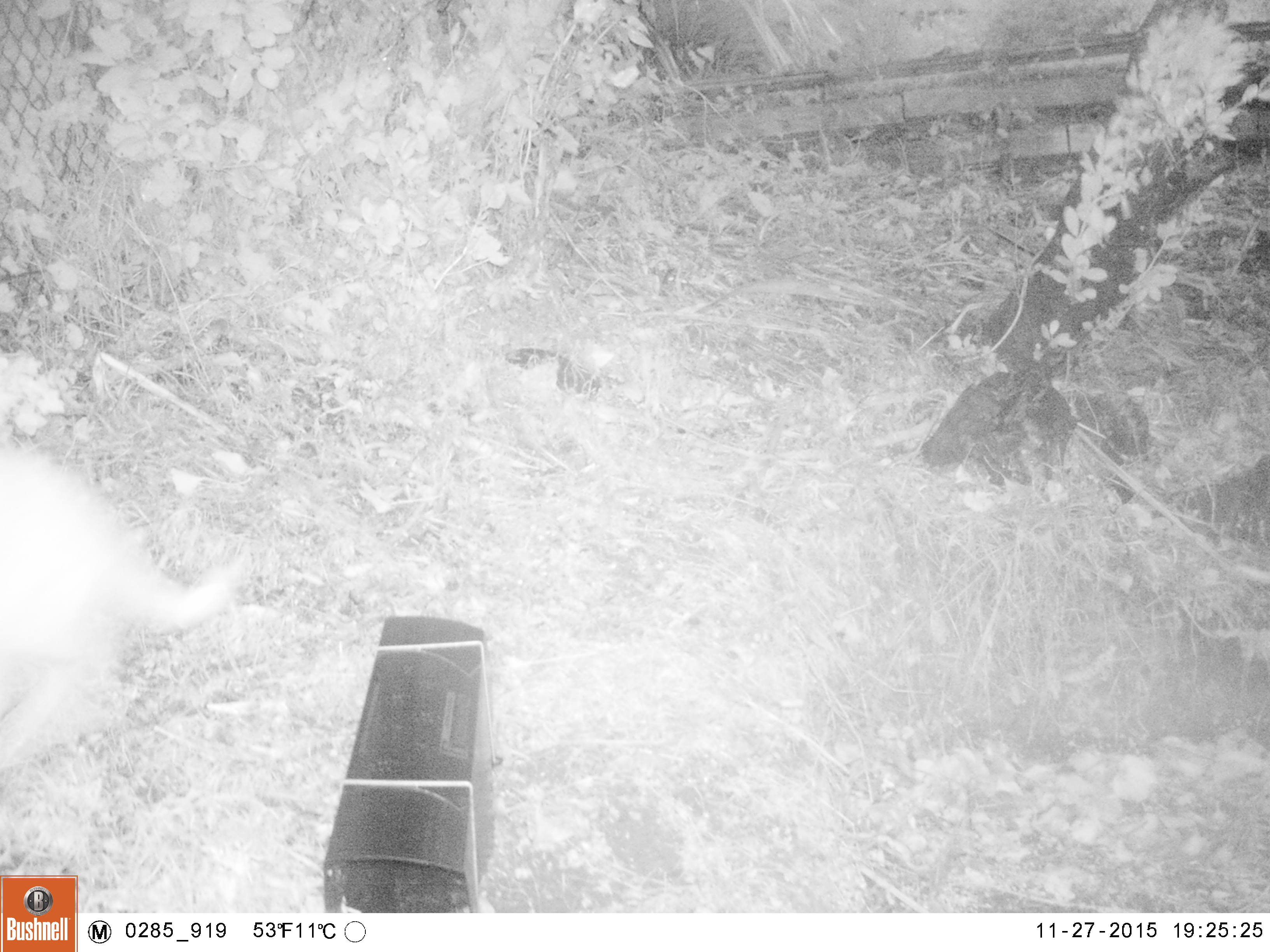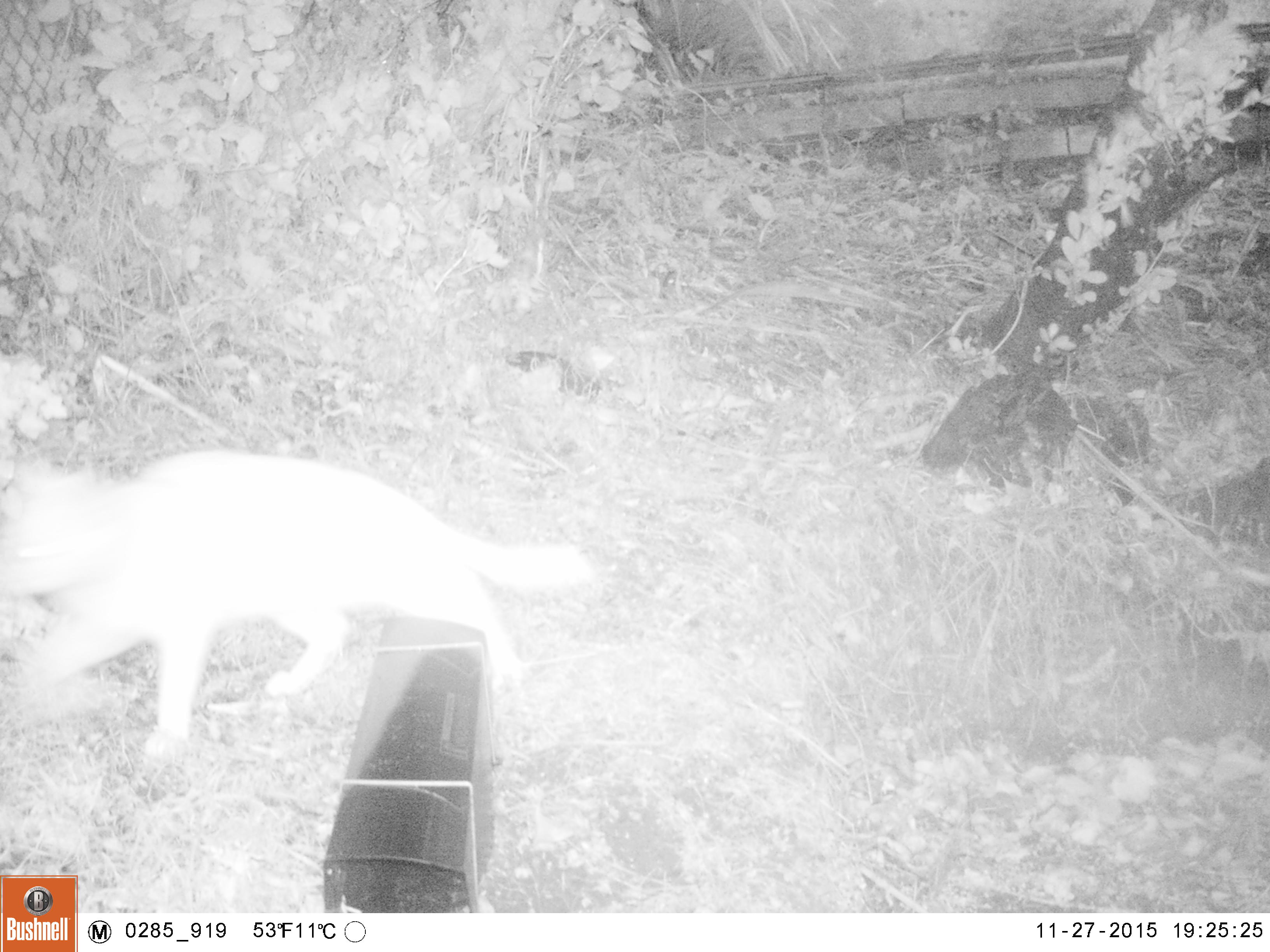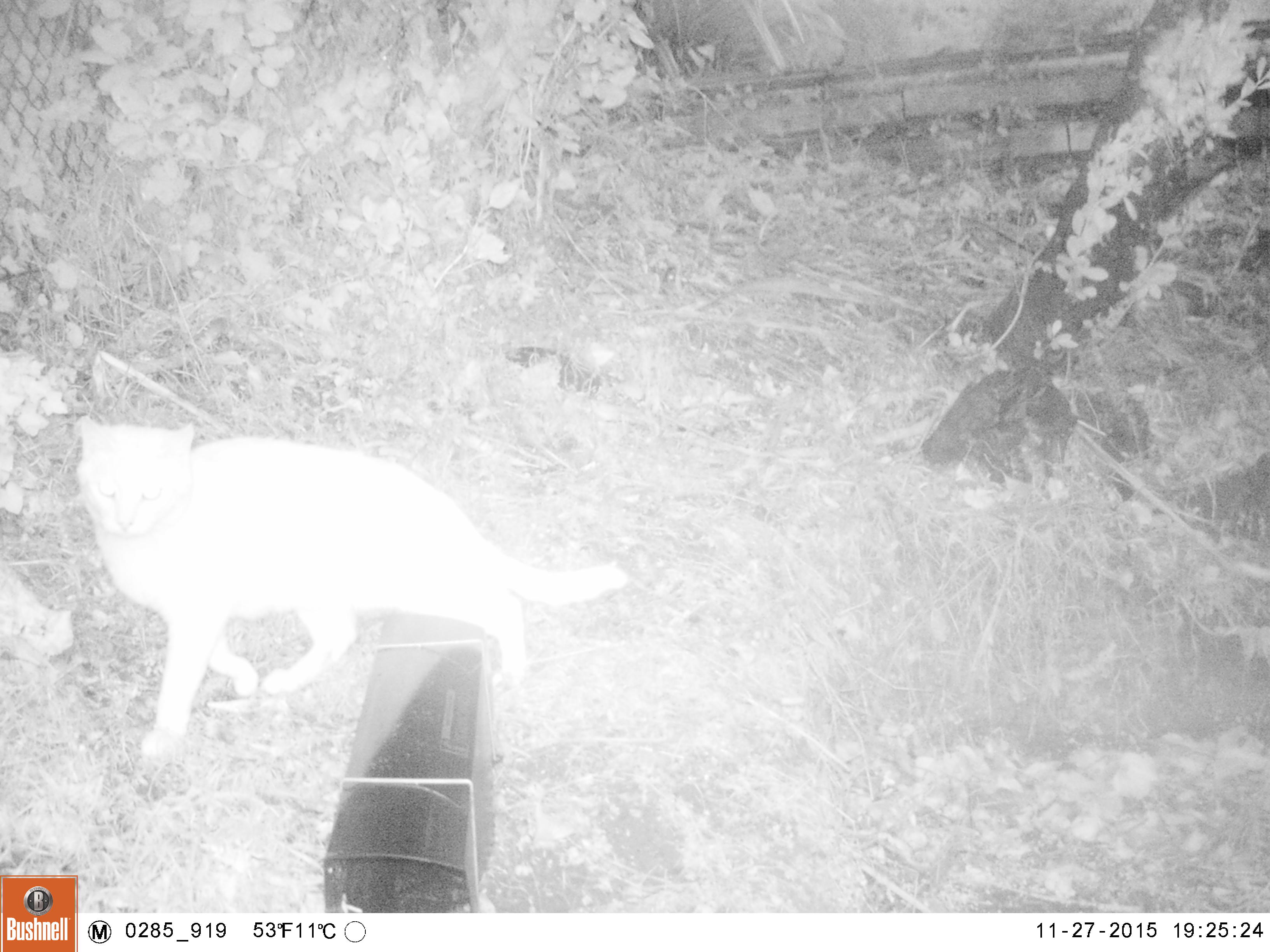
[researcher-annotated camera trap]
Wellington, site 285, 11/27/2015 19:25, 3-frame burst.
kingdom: Animalia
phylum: Chordata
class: Mammalia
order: Carnivora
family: Felidae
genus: Felis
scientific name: Felis catus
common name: cat